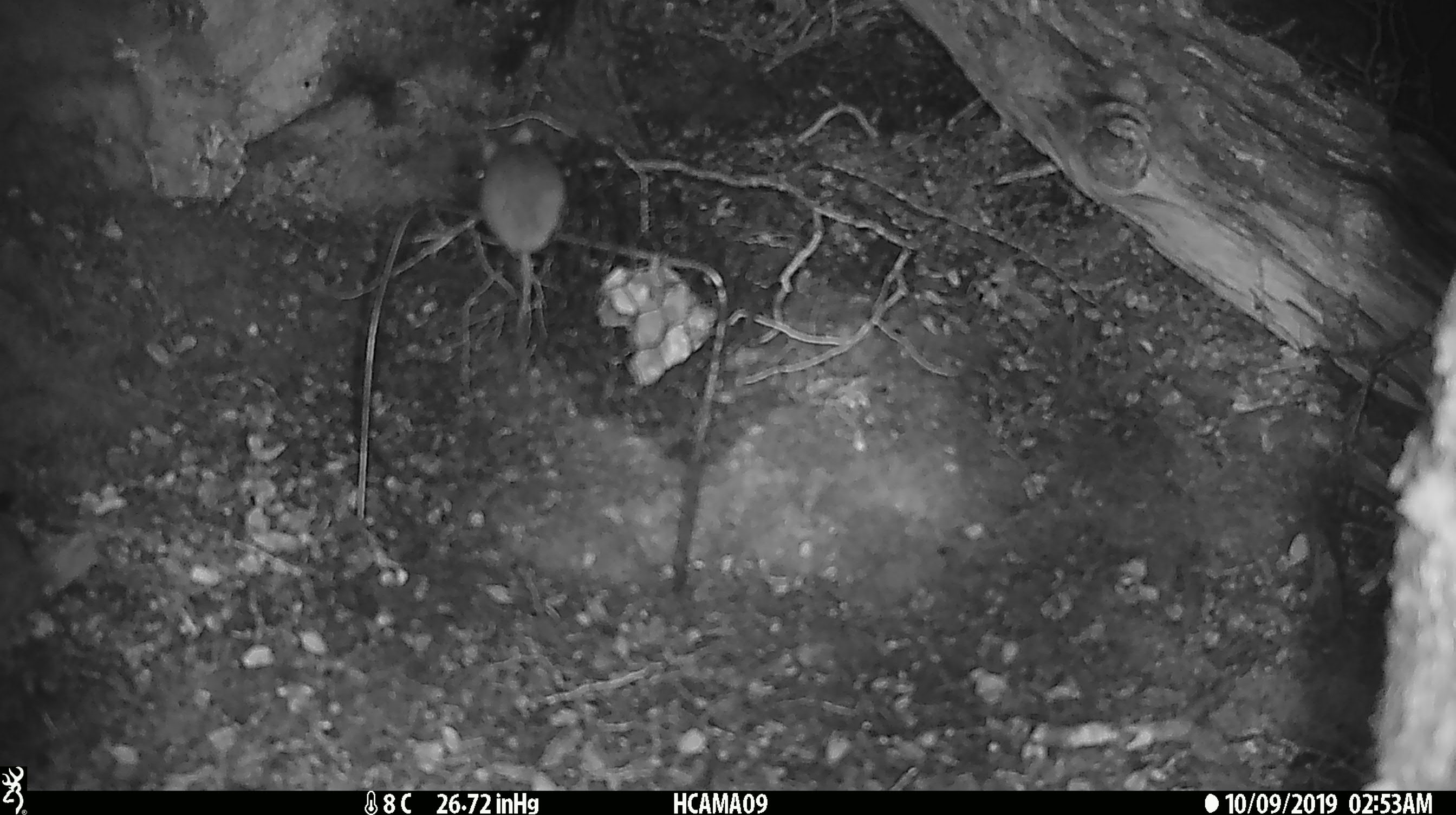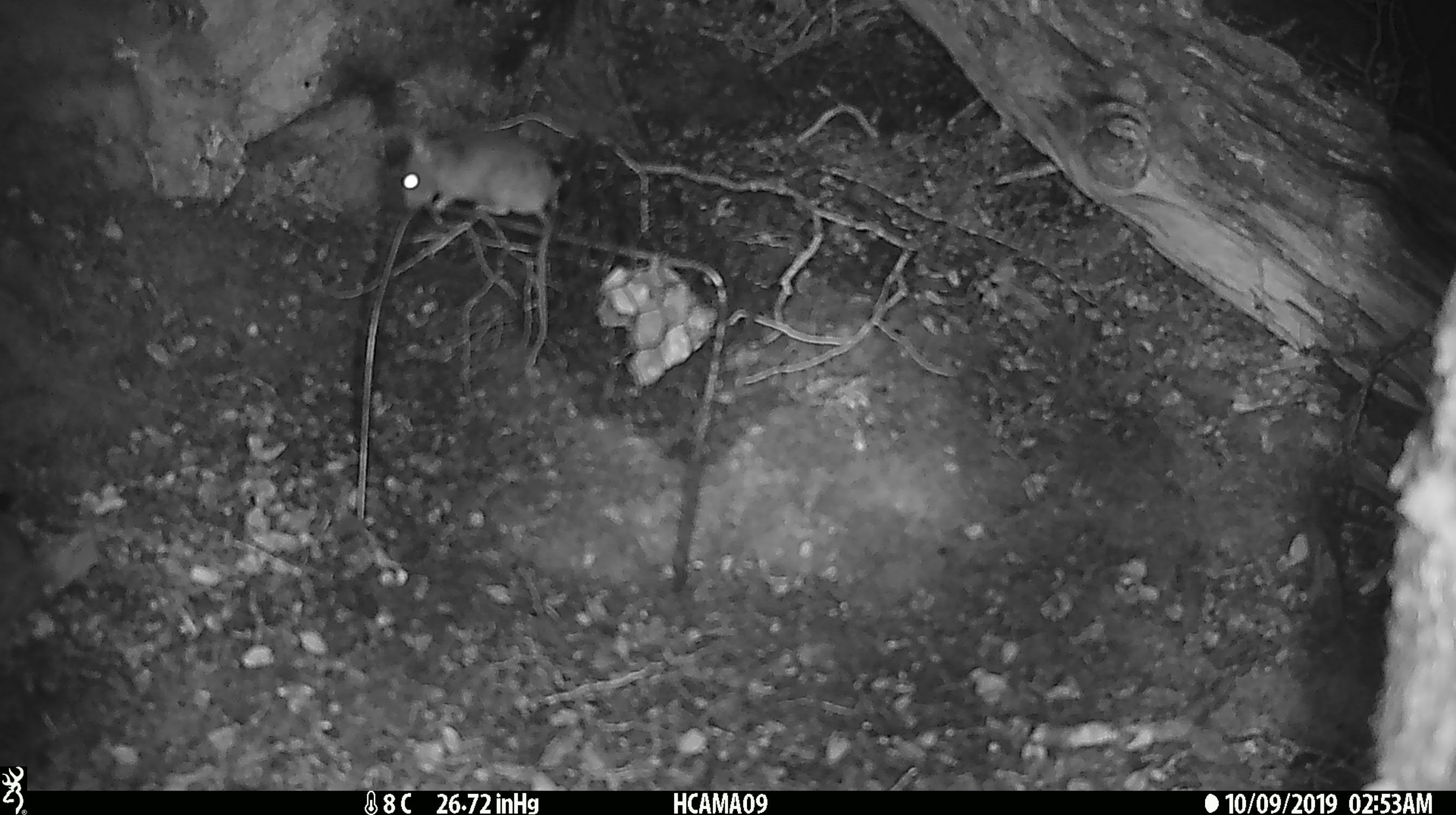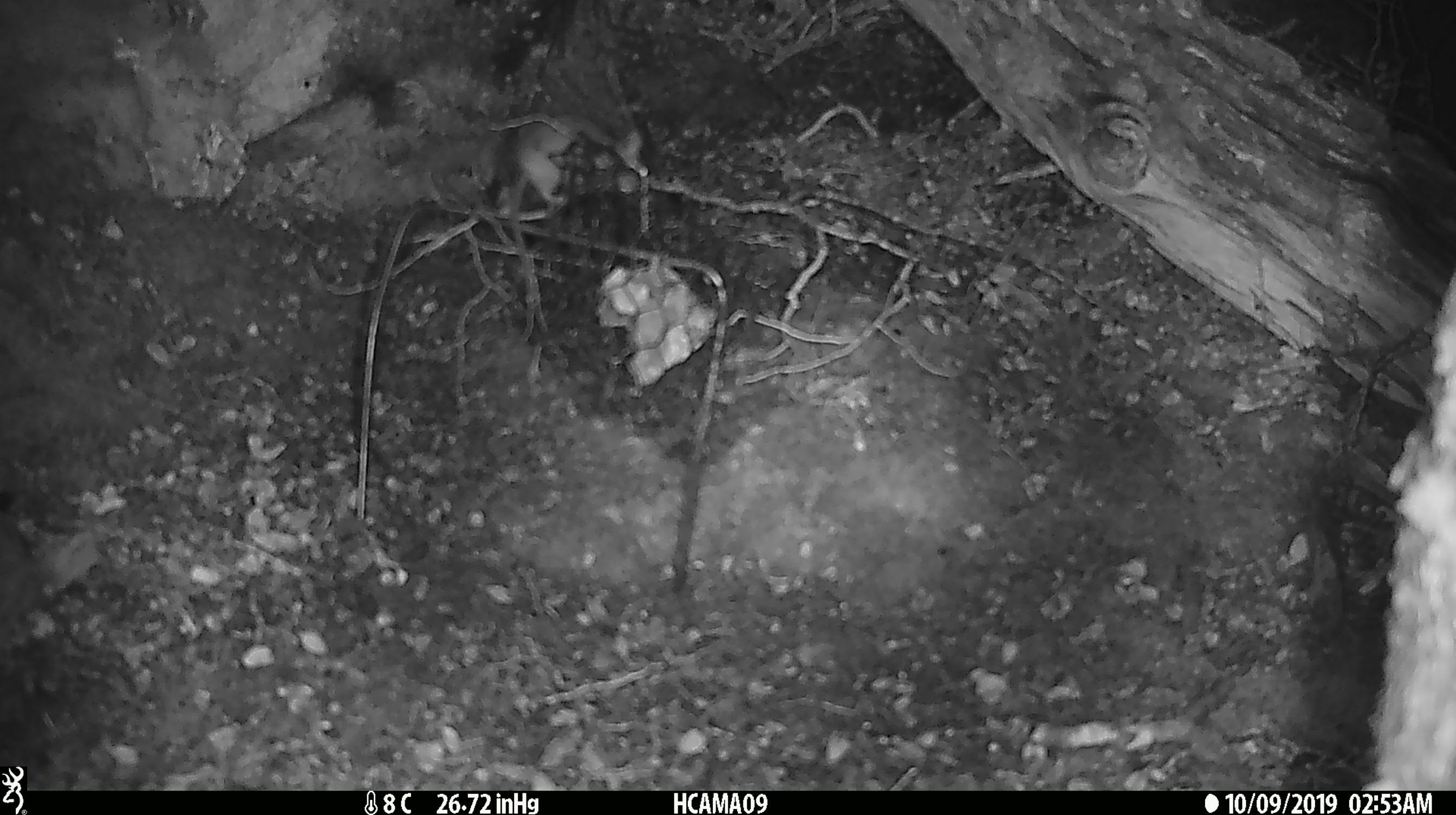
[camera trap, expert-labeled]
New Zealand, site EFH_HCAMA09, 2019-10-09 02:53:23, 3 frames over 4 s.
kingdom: Animalia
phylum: Chordata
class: Mammalia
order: Rodentia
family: Muridae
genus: Mus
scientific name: Mus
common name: mouse